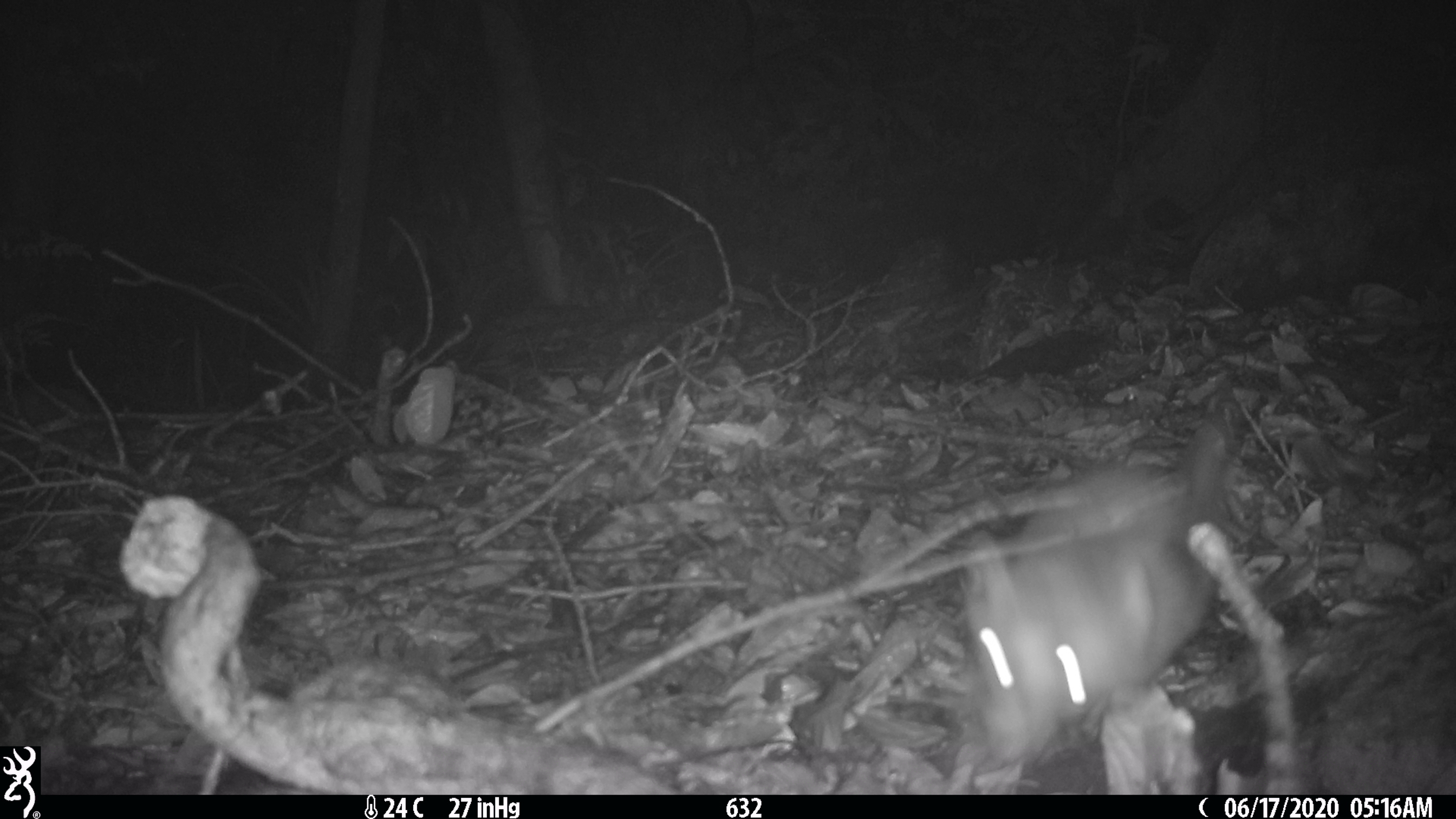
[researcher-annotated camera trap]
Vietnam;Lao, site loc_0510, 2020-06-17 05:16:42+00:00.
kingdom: Animalia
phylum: Chordata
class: Mammalia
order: Carnivora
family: Mustelidae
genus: Melogale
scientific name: Melogale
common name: ferret badger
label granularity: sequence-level